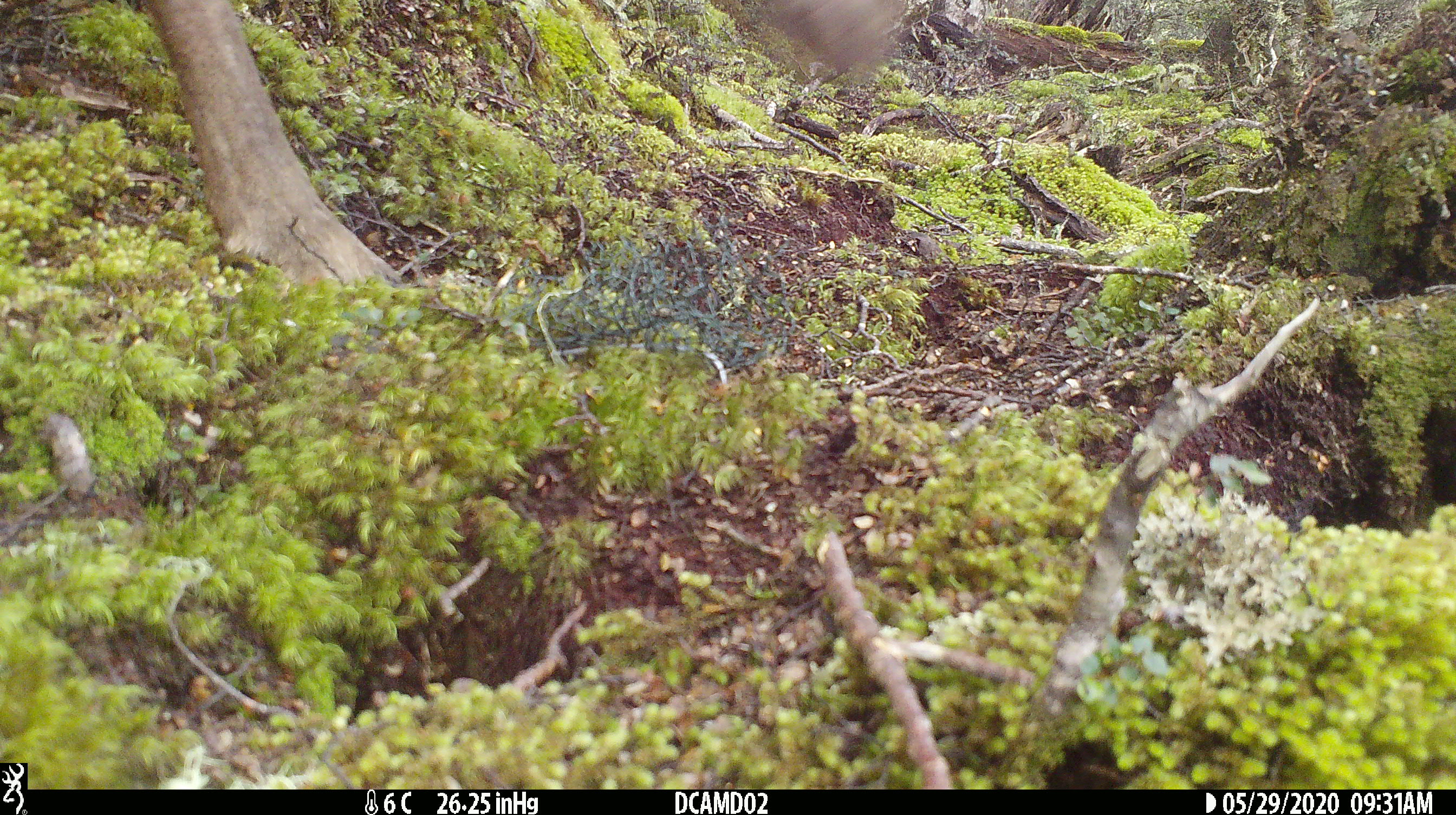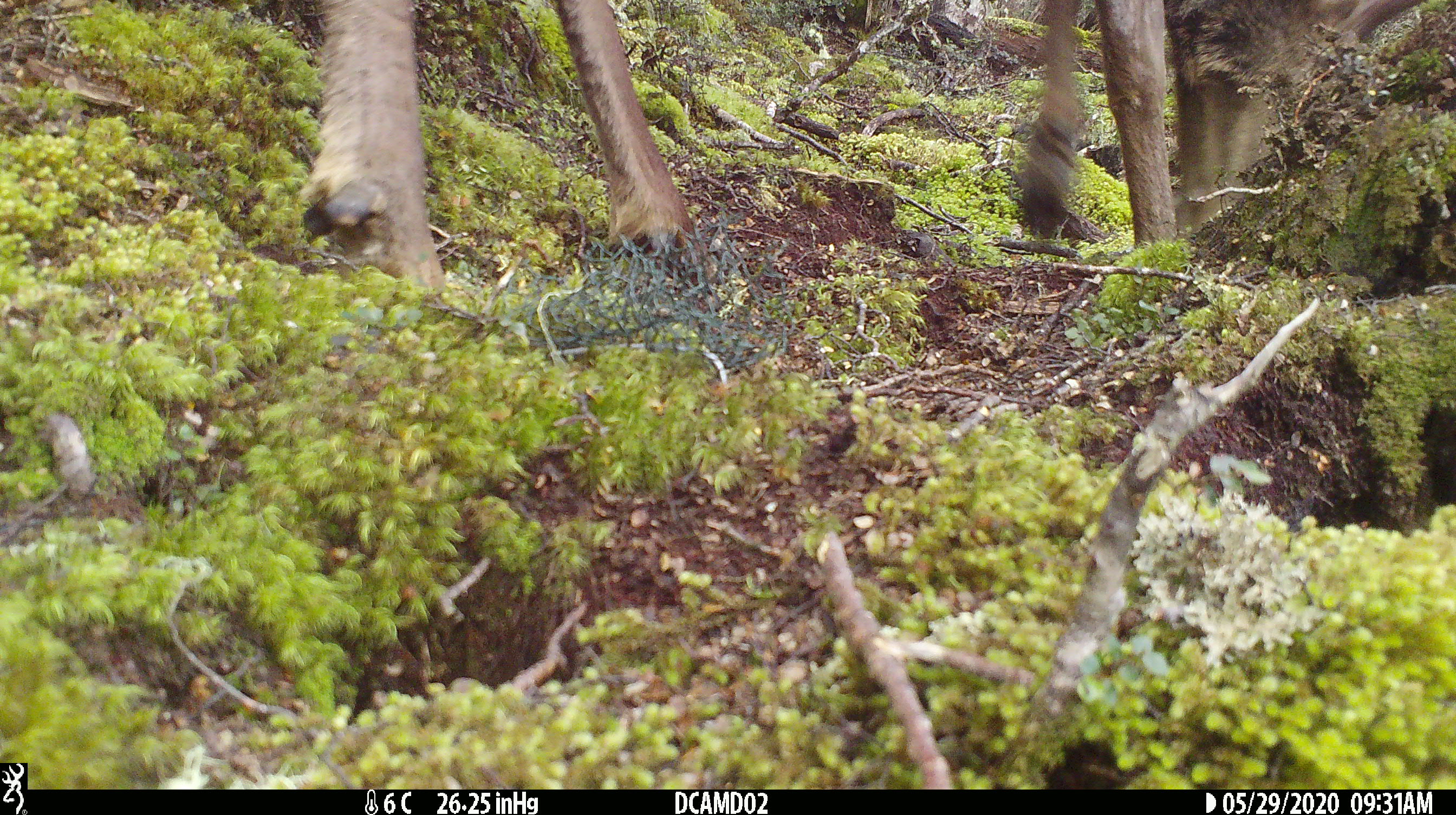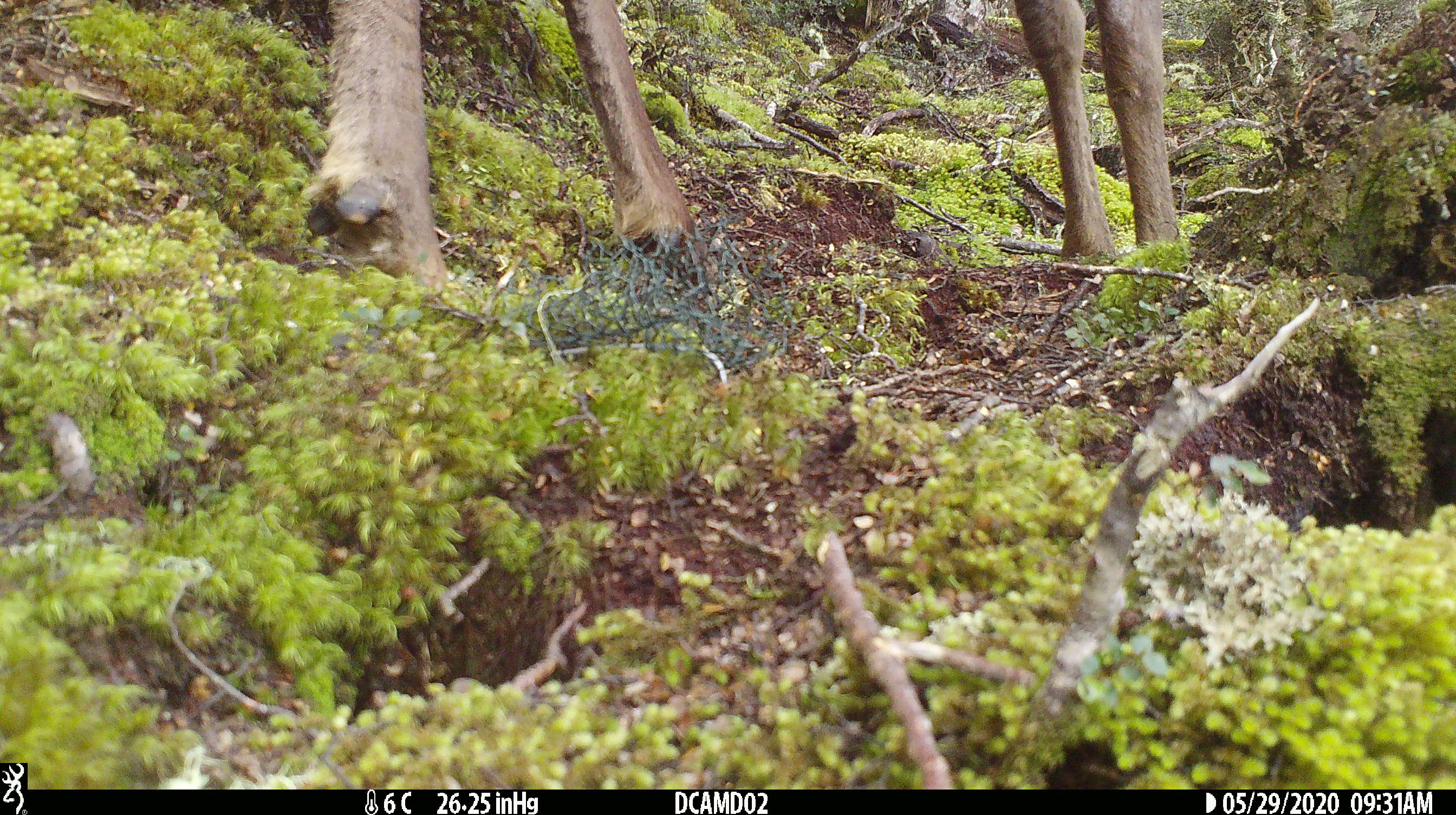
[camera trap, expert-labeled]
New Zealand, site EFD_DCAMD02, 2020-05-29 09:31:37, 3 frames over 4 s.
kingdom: Animalia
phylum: Chordata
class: Mammalia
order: Artiodactyla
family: Cervidae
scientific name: Cervidae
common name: deer